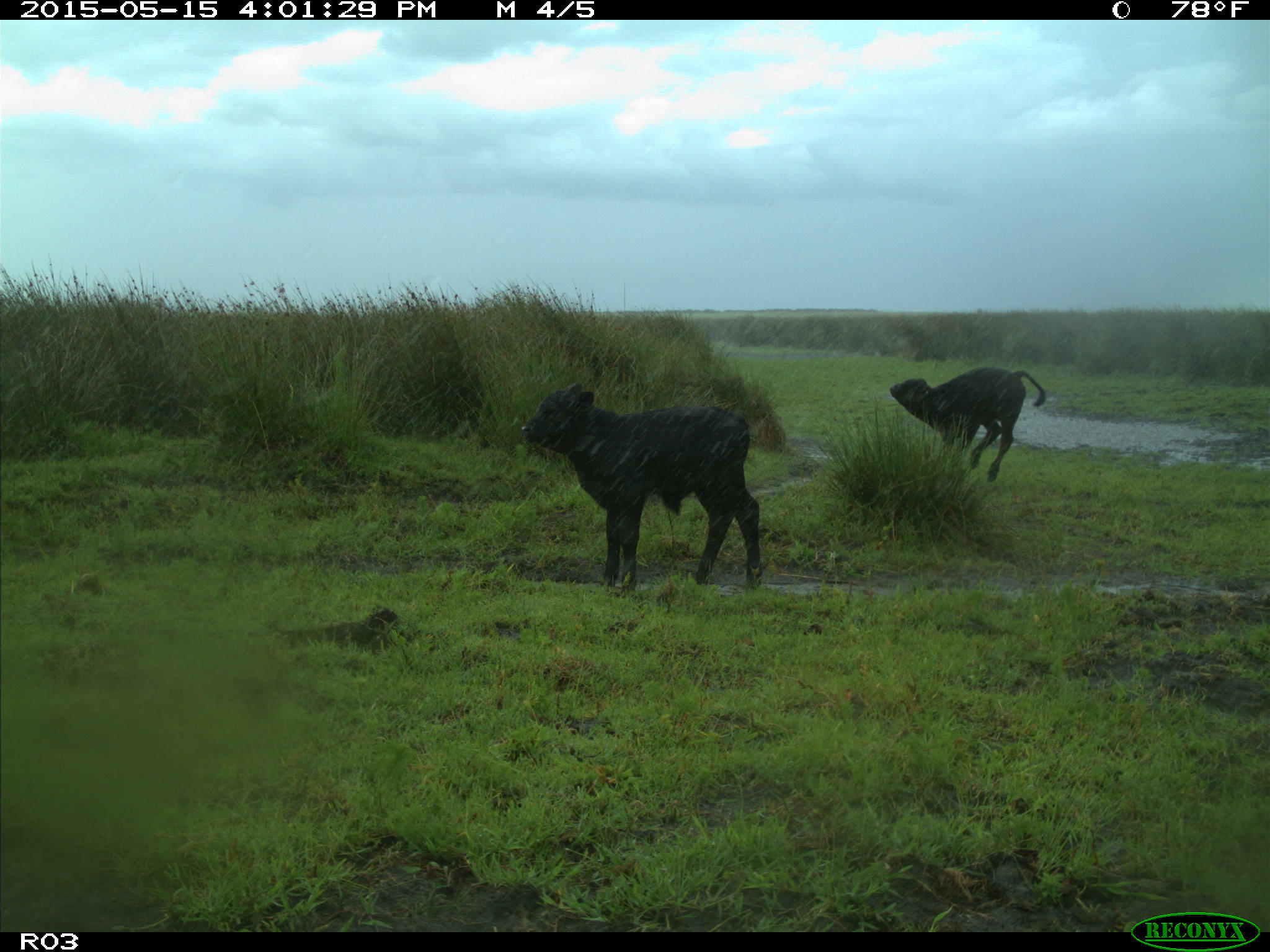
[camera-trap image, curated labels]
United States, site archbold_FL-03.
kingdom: Animalia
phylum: Chordata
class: Mammalia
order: Artiodactyla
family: Bovidae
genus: Bos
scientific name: Bos taurus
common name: domestic cow